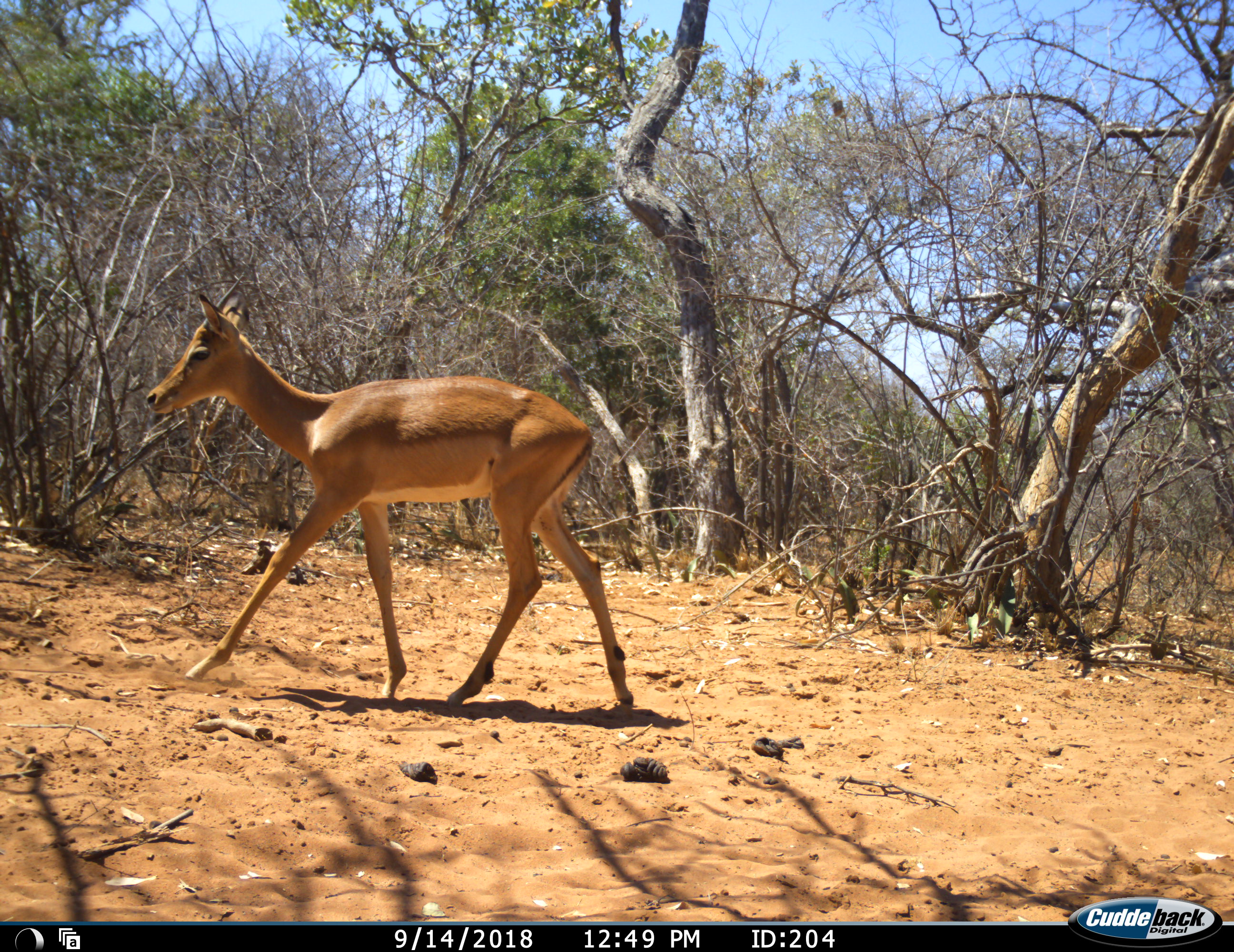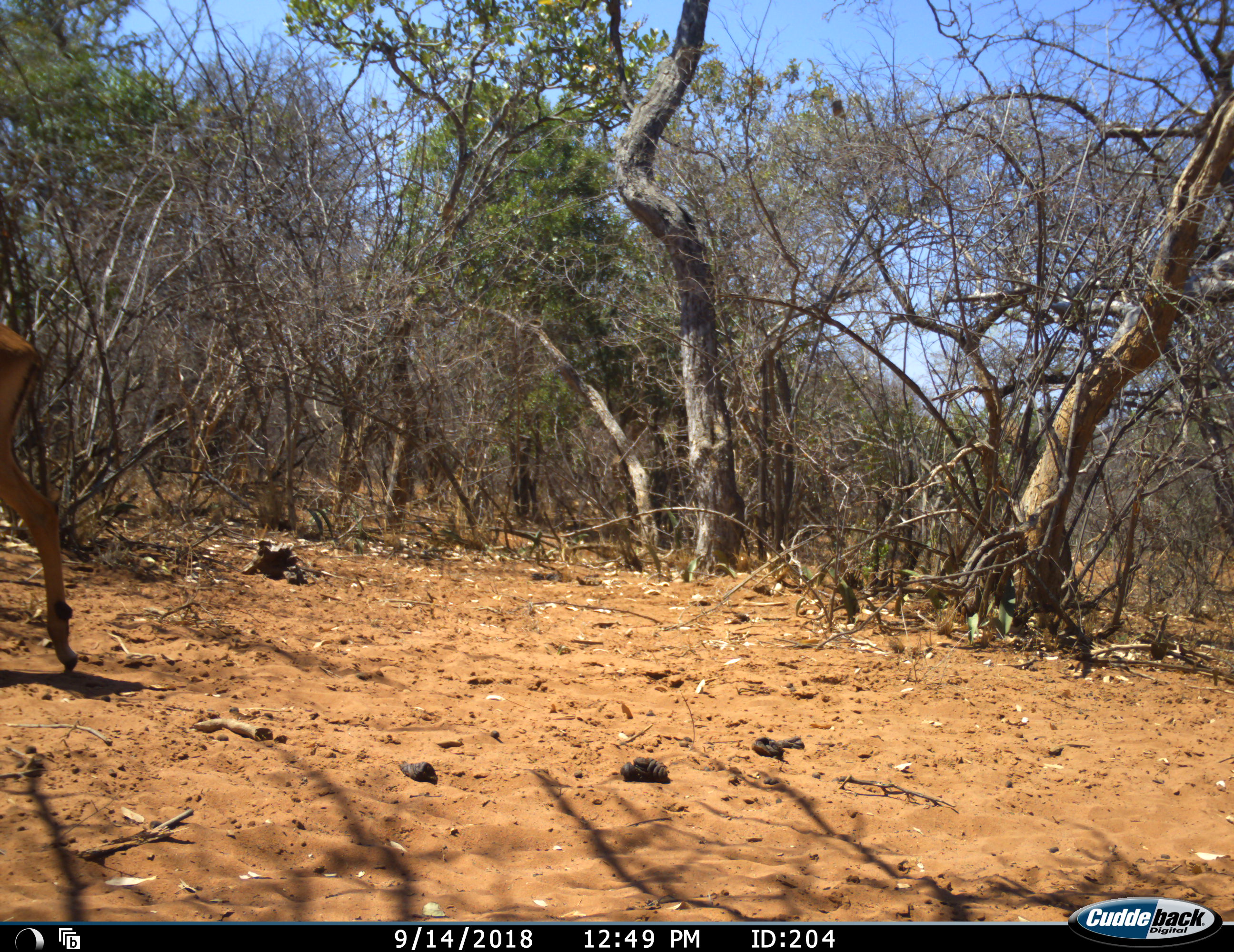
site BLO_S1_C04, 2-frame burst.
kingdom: Animalia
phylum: Chordata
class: Mammalia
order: Artiodactyla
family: Bovidae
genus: Aepyceros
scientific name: Aepyceros melampus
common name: impala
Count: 1.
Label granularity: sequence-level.